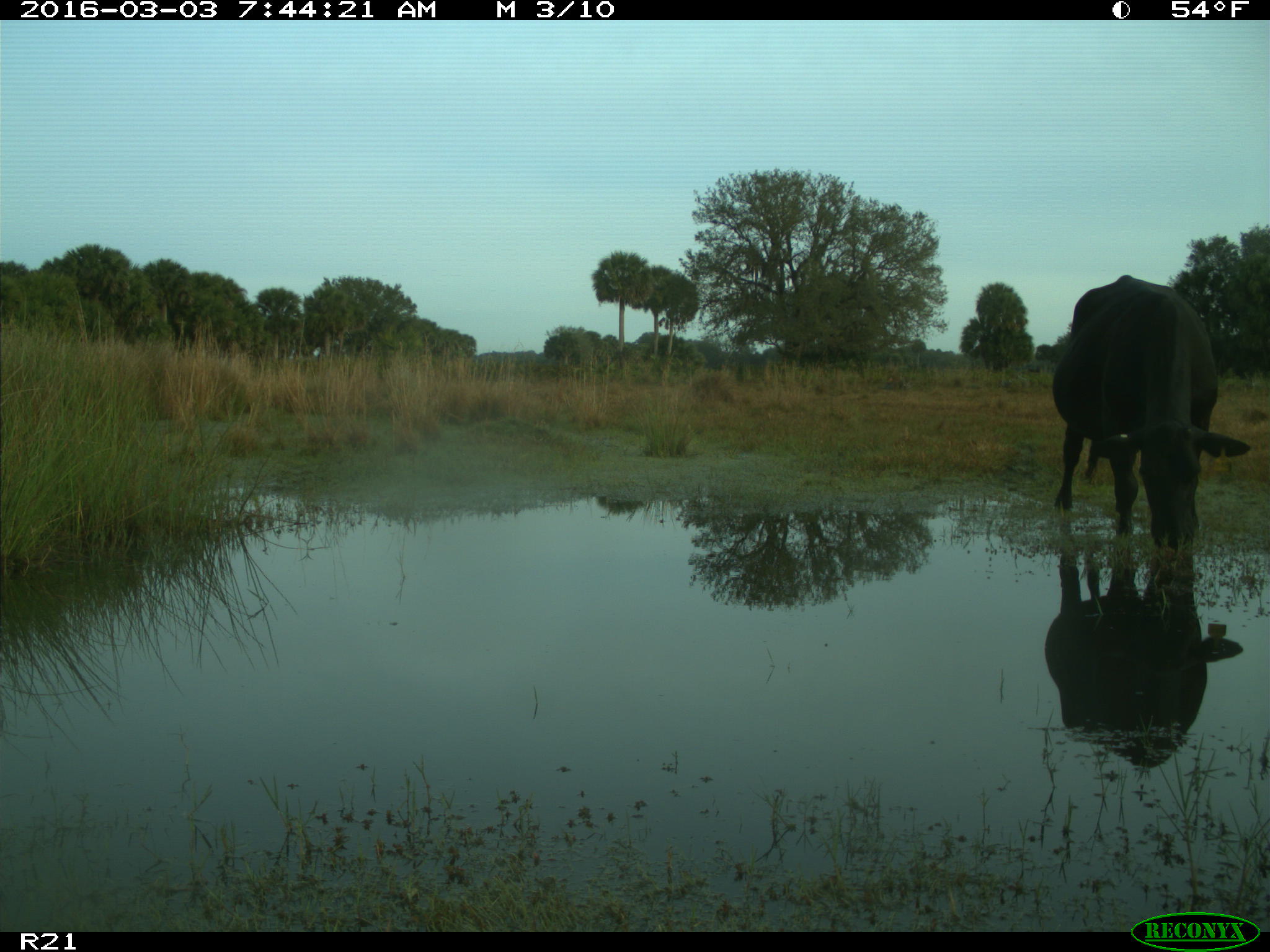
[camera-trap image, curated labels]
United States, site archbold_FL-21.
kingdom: Animalia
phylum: Chordata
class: Mammalia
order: Artiodactyla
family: Bovidae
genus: Bos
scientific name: Bos taurus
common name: domestic cow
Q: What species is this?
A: Bos taurus (domestic cow).